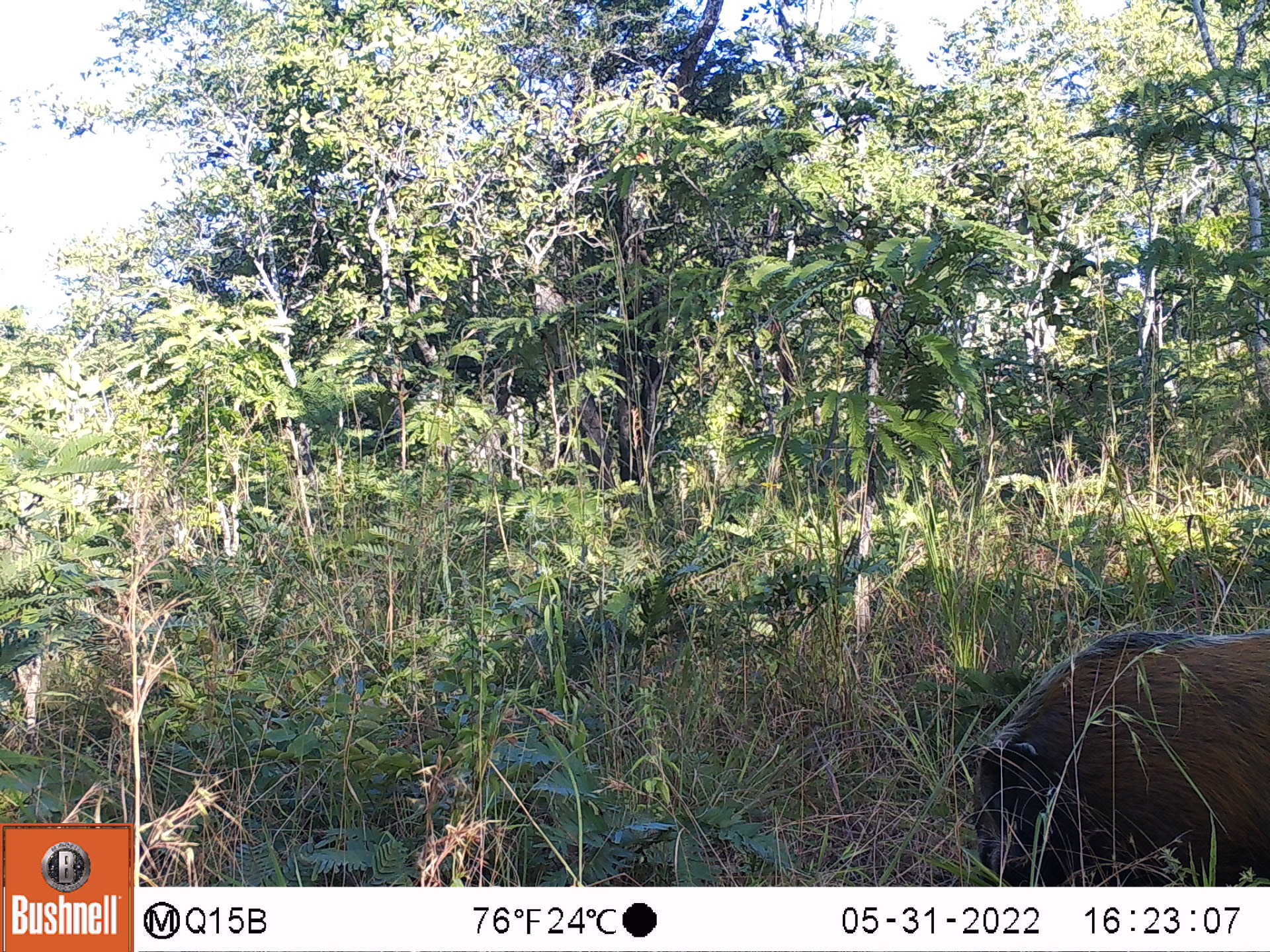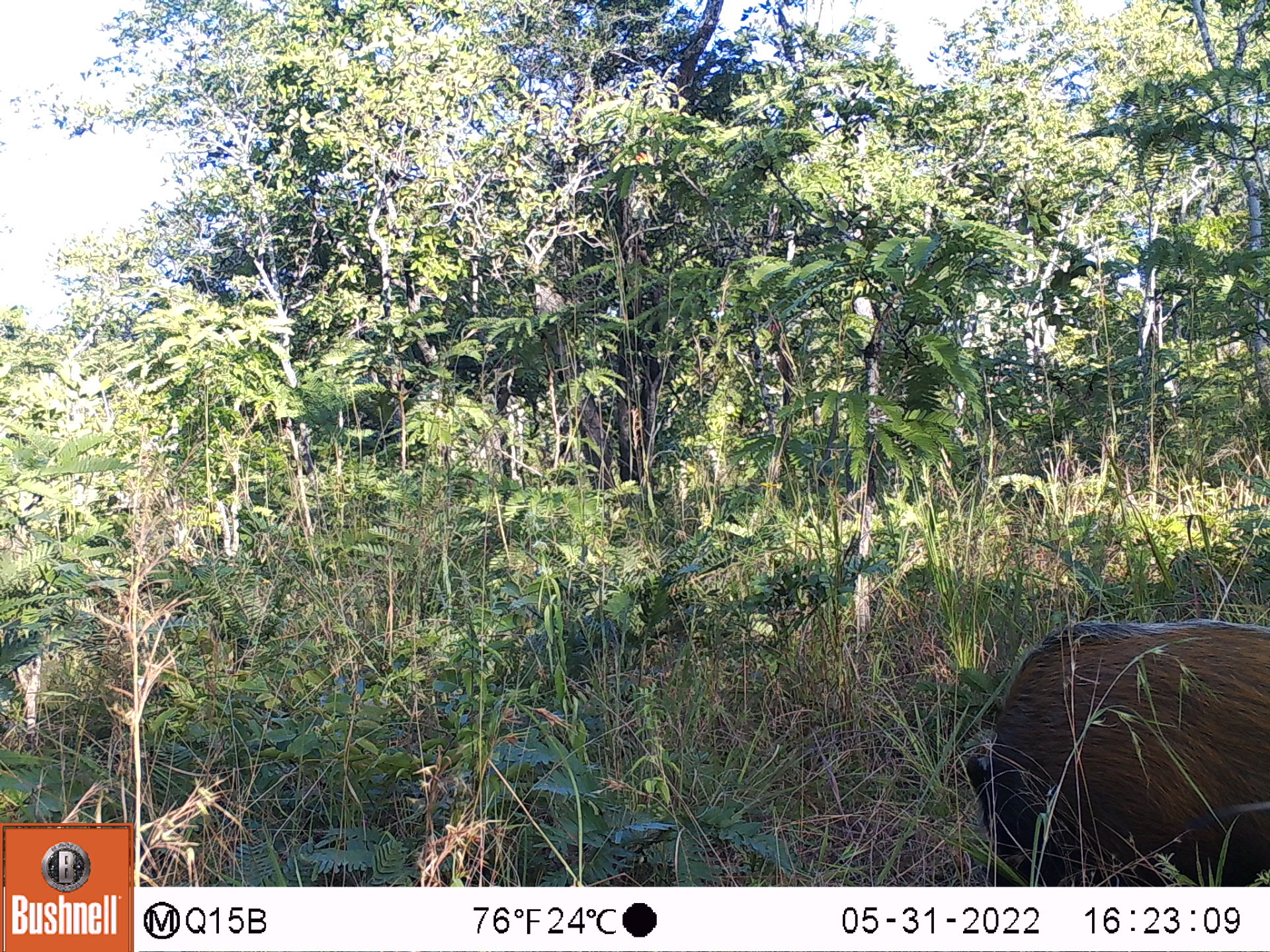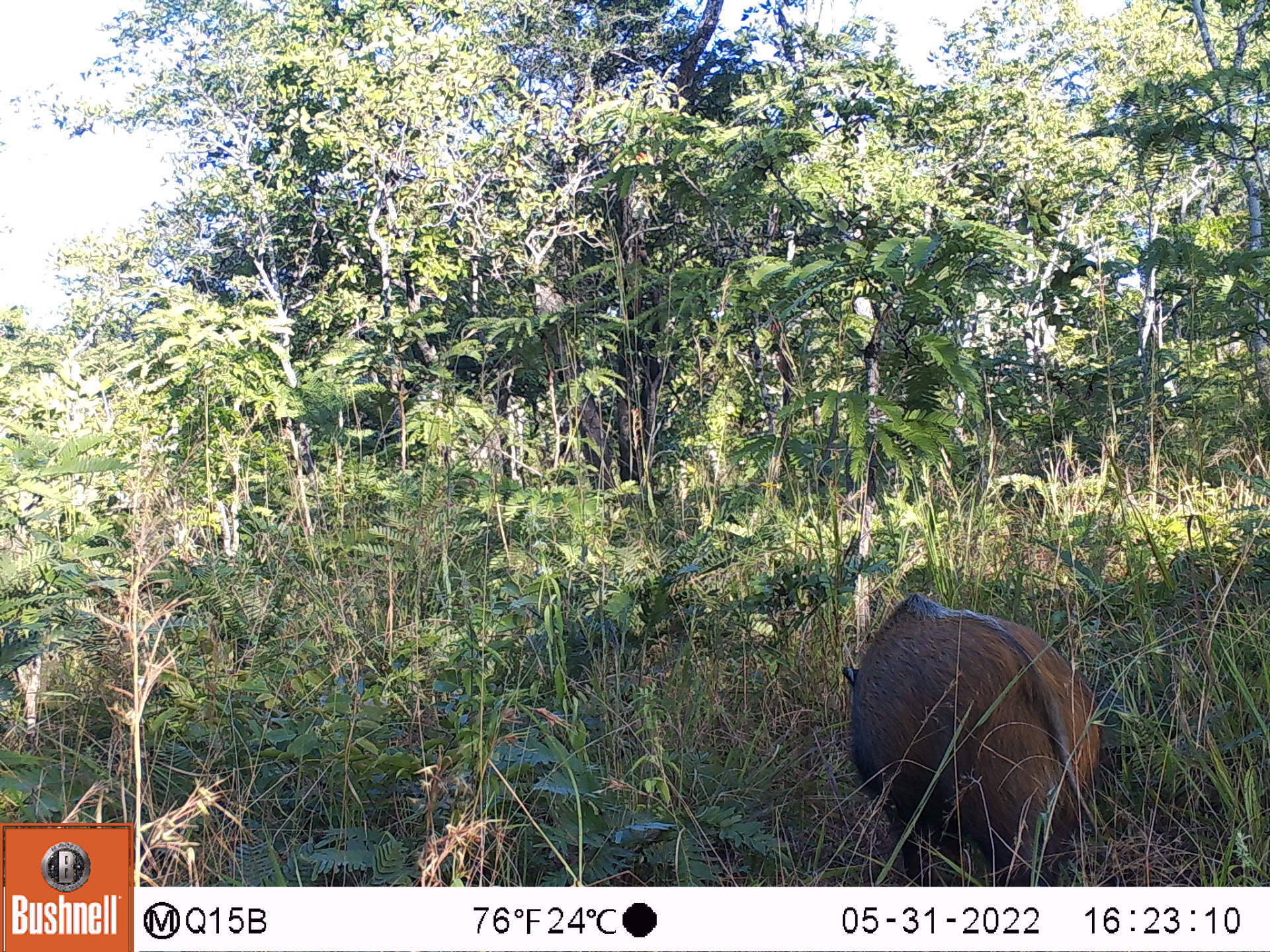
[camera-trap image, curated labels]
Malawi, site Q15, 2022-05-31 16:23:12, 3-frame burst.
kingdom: Animalia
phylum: Chordata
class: Mammalia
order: Artiodactyla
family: Suidae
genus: Potamochoerus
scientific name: Potamochoerus larvatus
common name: bushpig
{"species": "bushpig (Potamochoerus larvatus)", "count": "1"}